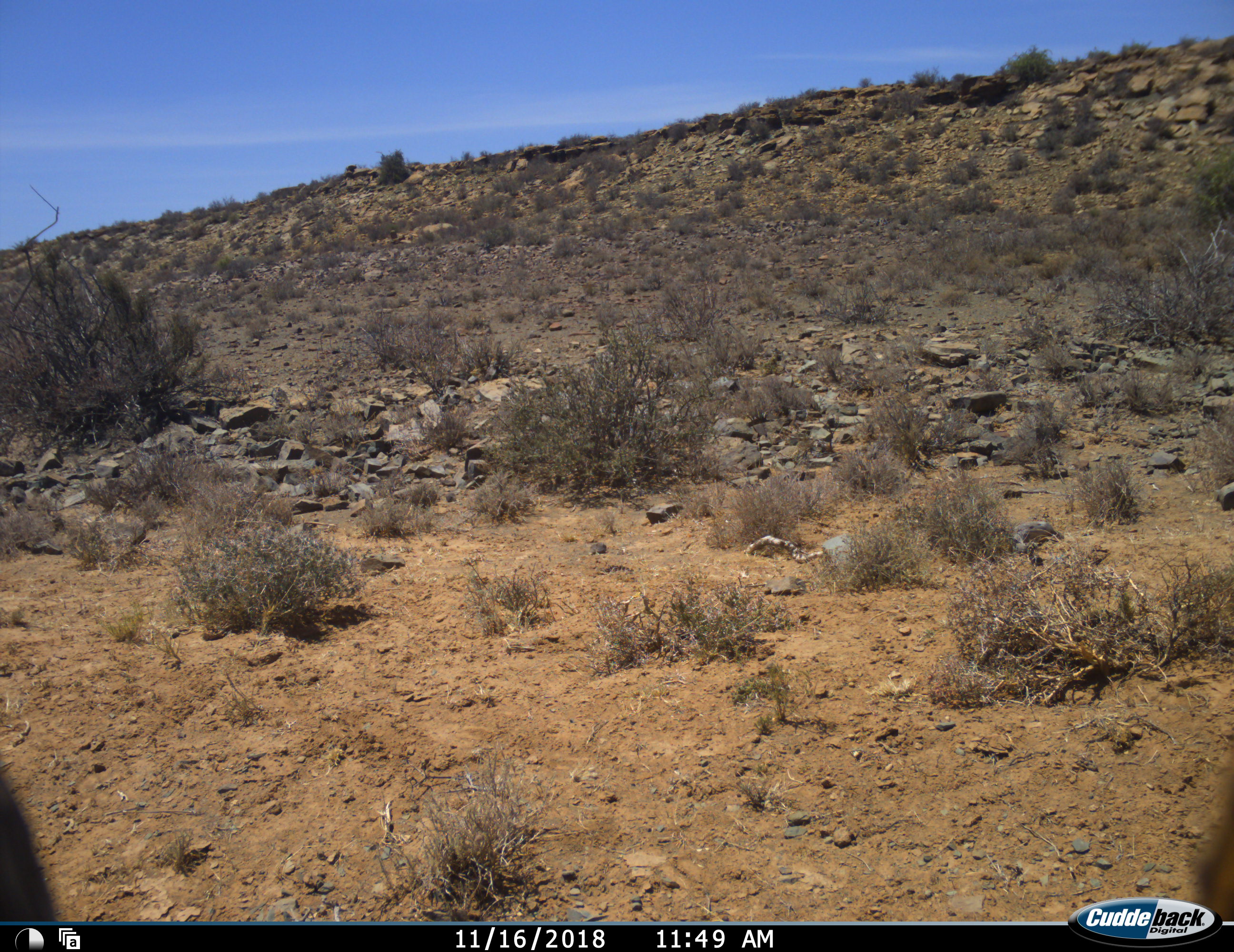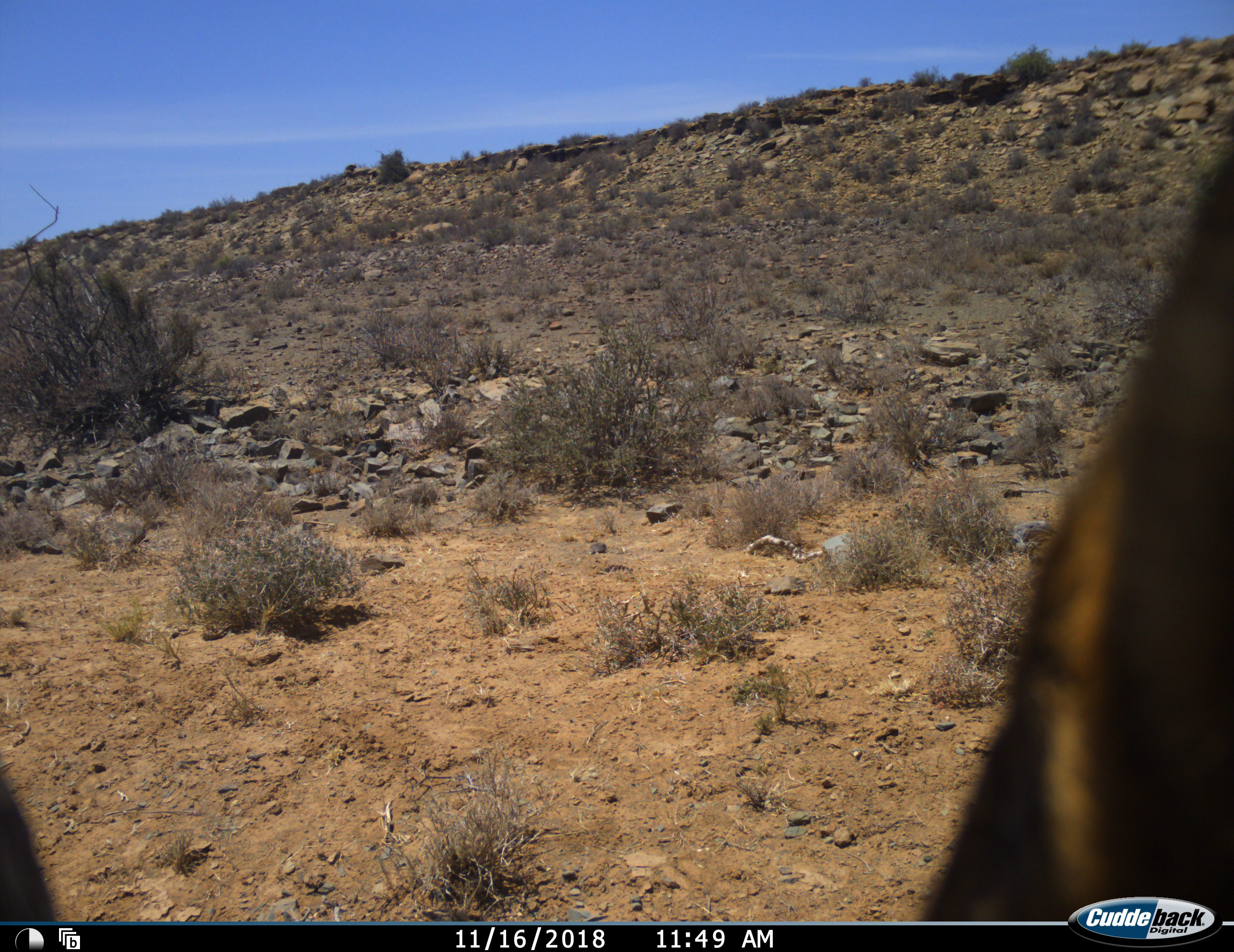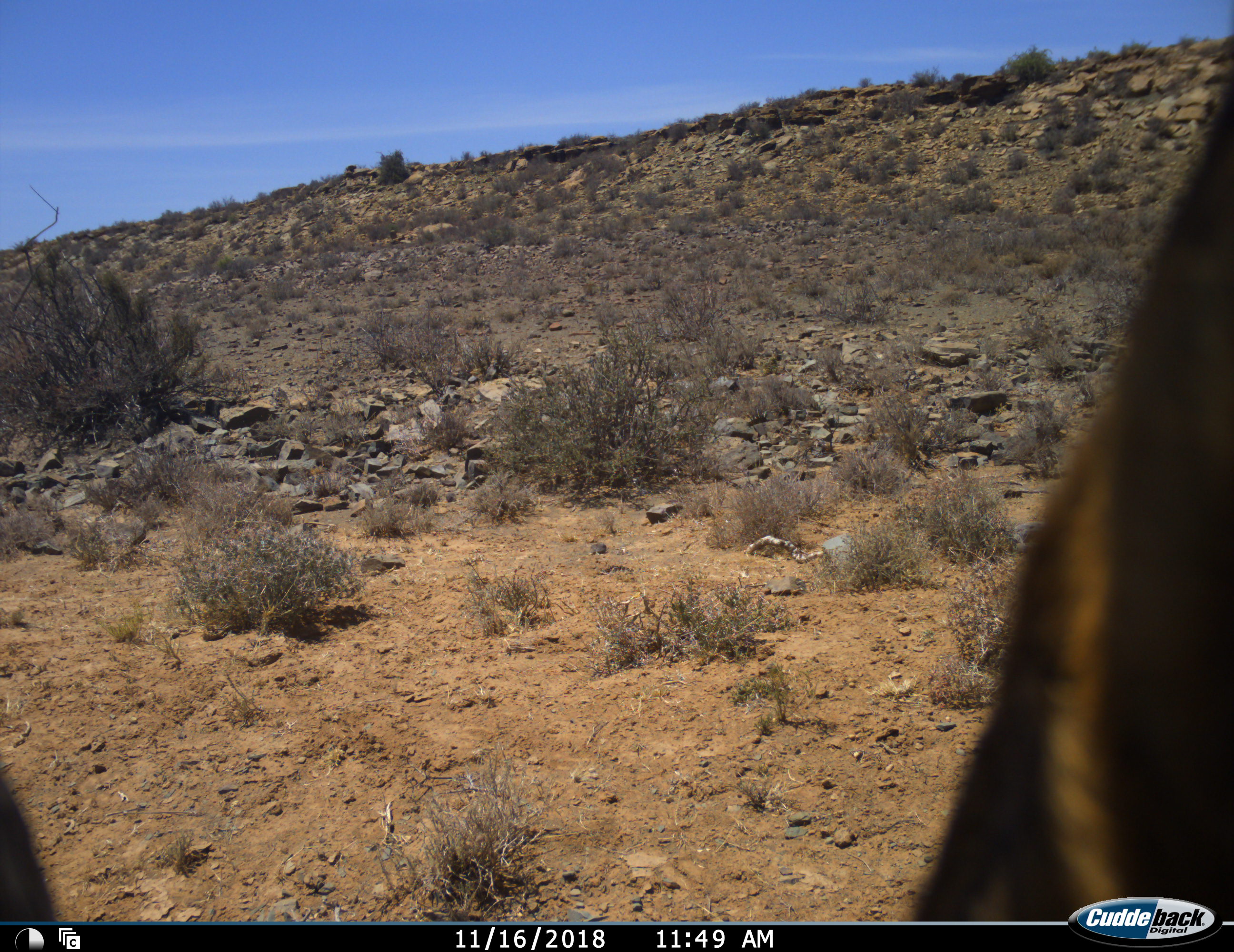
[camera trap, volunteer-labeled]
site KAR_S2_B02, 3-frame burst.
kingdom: Animalia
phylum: Chordata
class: Mammalia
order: Artiodactyla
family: Bovidae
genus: Alcelaphus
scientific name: Alcelaphus buselaphus caama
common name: red hartebeest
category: hartebeestred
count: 1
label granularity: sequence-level